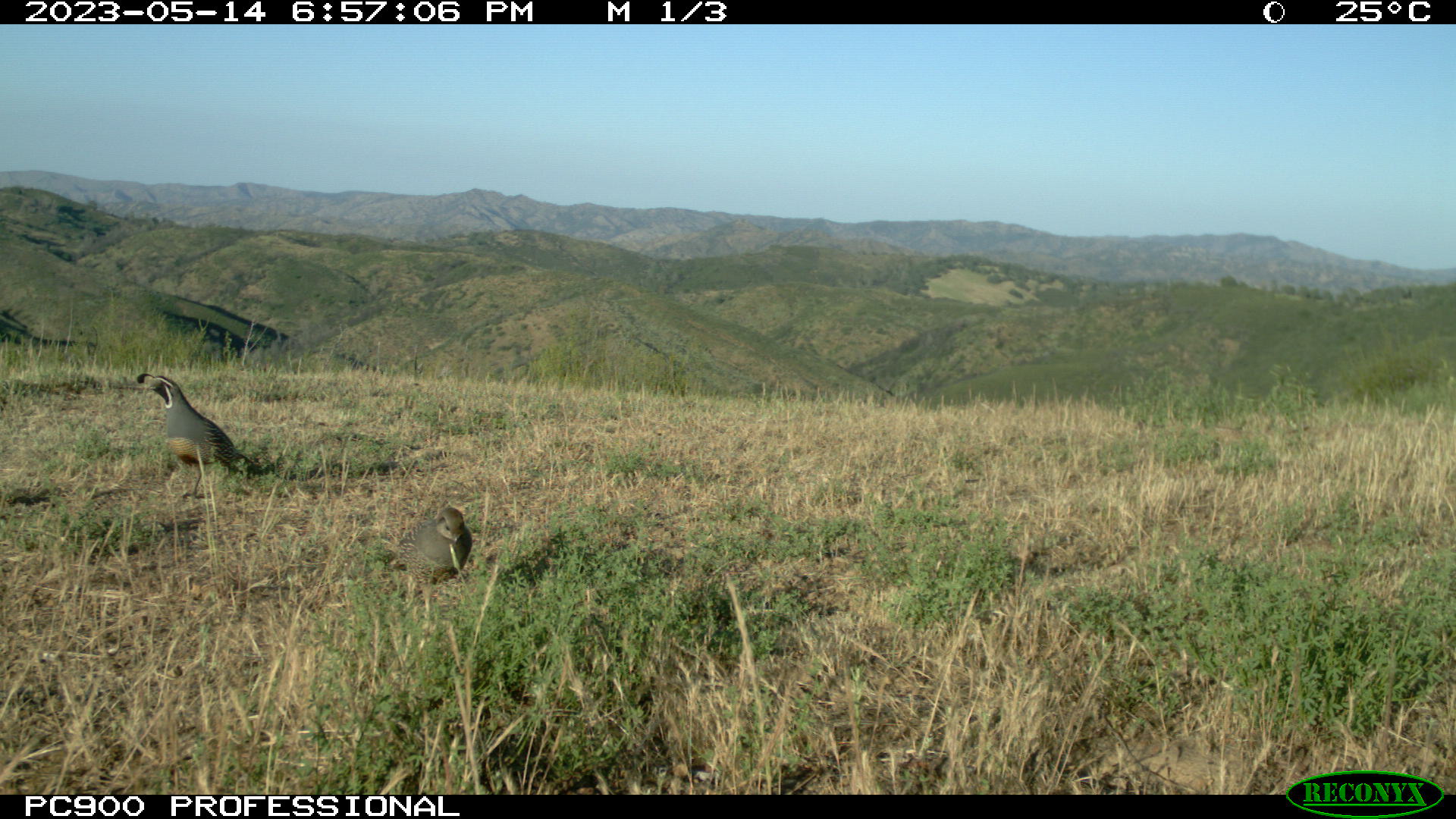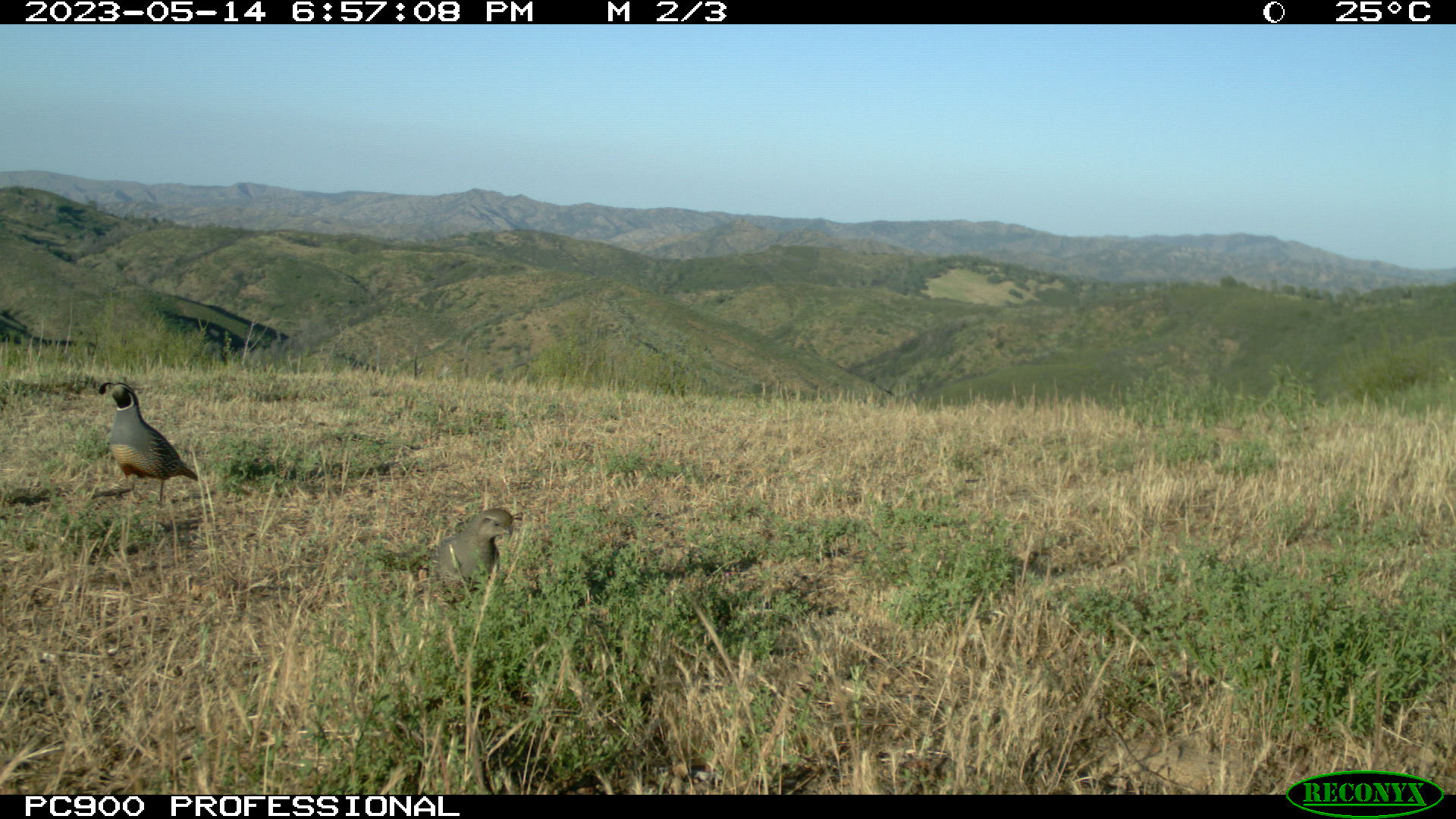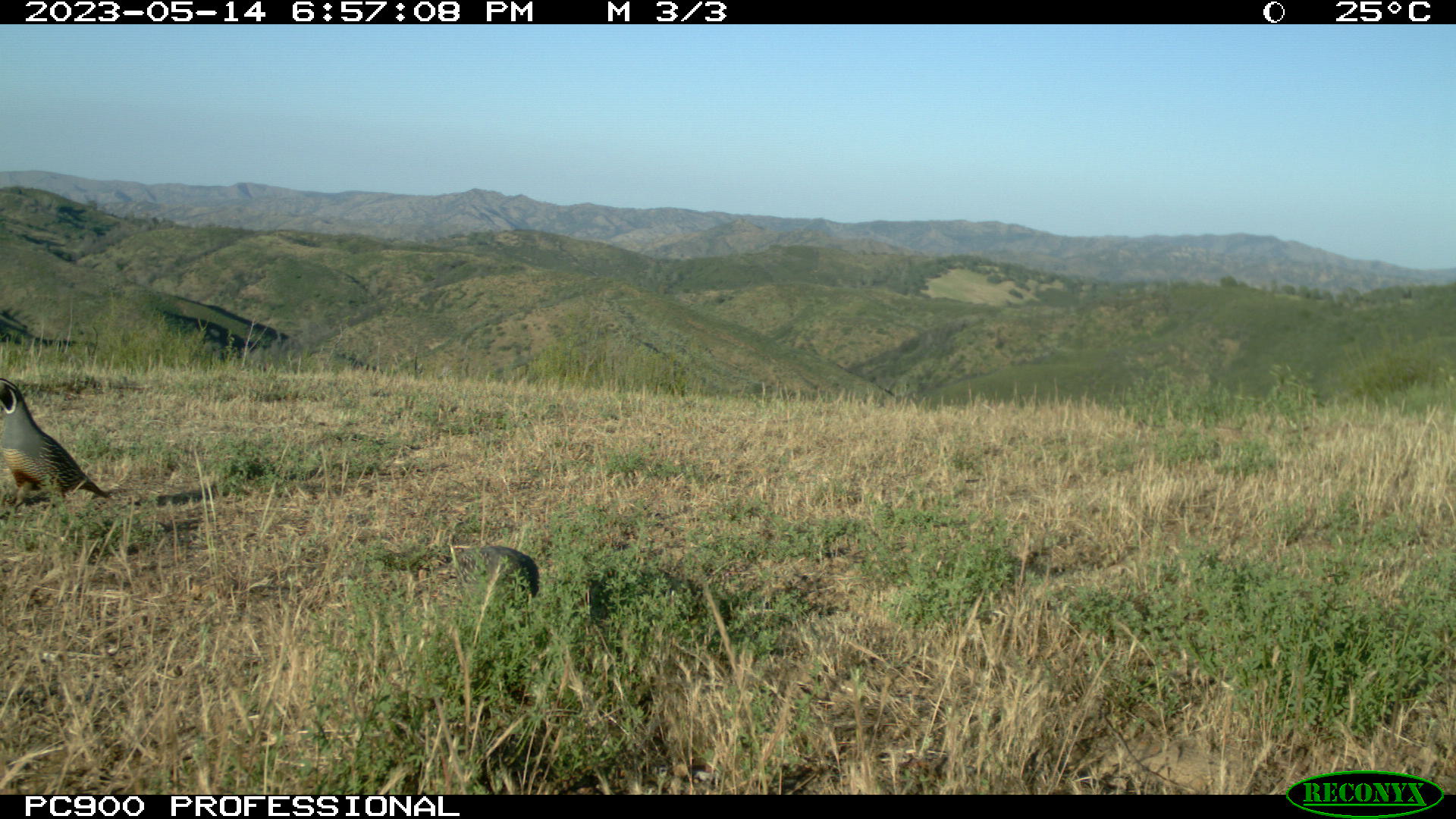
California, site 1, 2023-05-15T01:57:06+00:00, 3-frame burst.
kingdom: Animalia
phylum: Chordata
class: Aves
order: Galliformes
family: Odontophoridae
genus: Callipepla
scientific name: Callipepla californica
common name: california quail